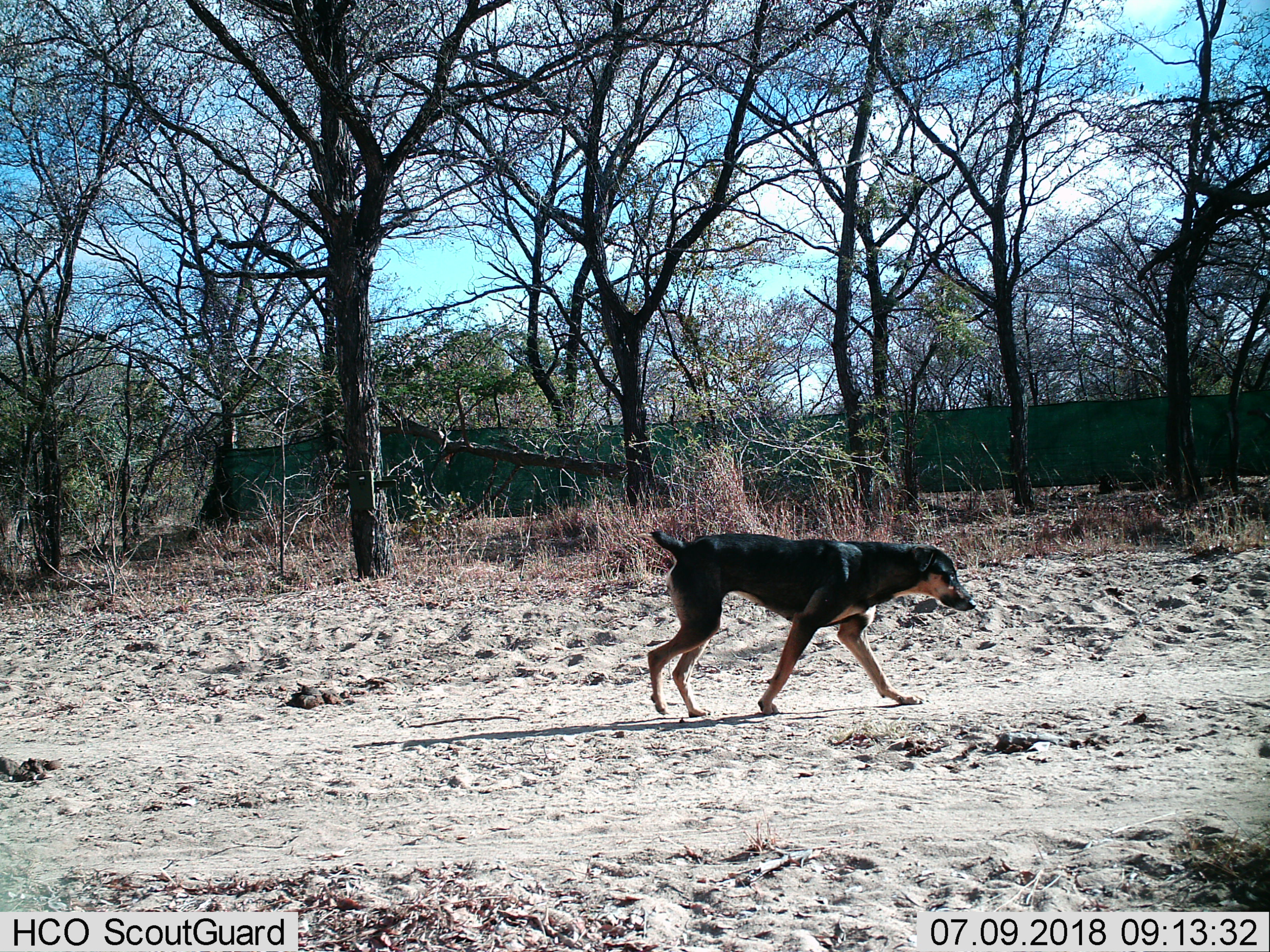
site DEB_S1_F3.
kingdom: Animalia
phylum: Chordata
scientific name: Vertebrata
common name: domestic animal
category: domesticanimal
Domesticanimal (domestic animal) (Vertebrata), count 1. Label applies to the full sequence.